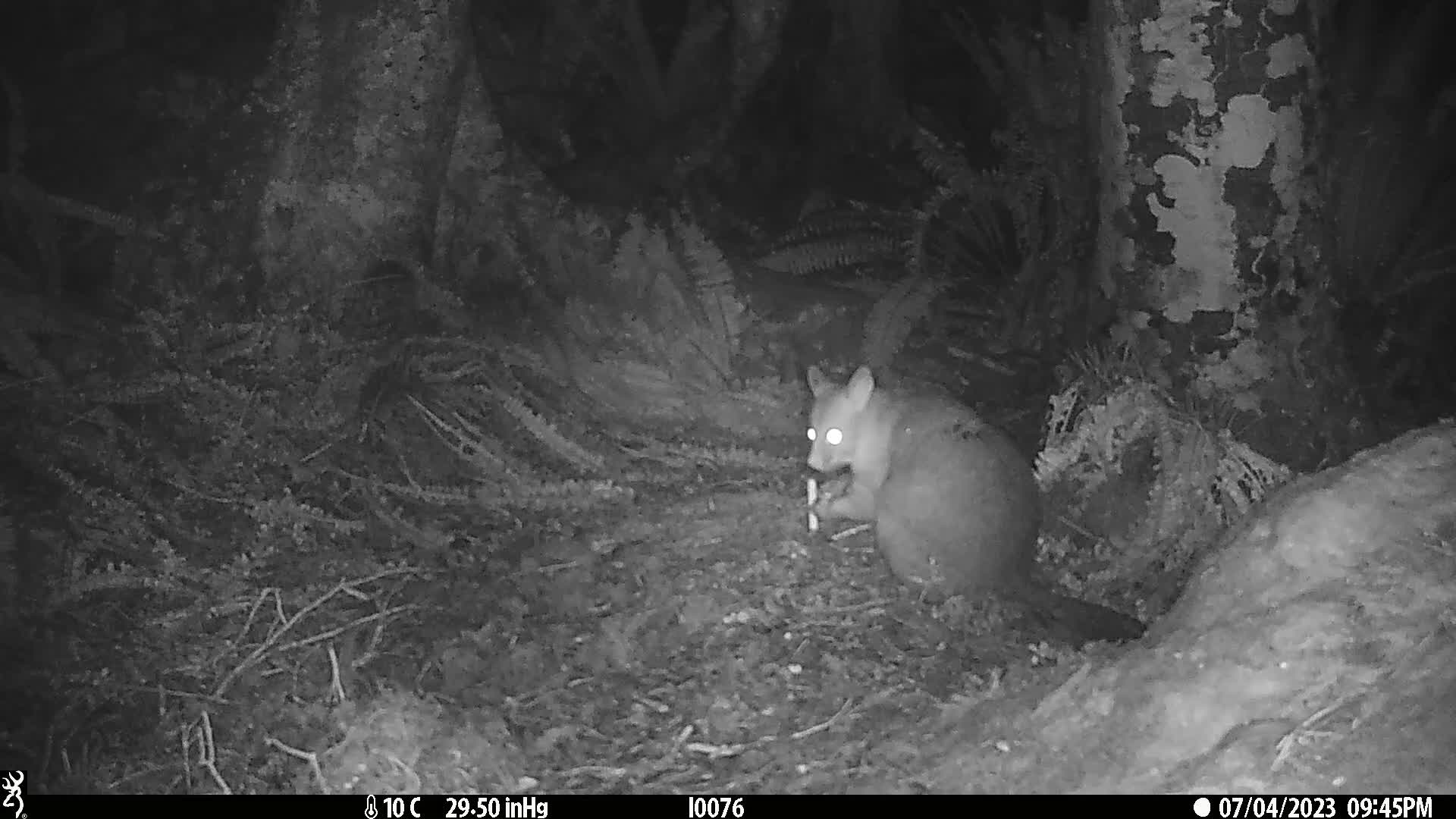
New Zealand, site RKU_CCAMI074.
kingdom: Animalia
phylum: Chordata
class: Mammalia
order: Diprotodontia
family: Phalangeridae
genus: Trichosurus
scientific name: Trichosurus vulpecula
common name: common brushtail possum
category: possum